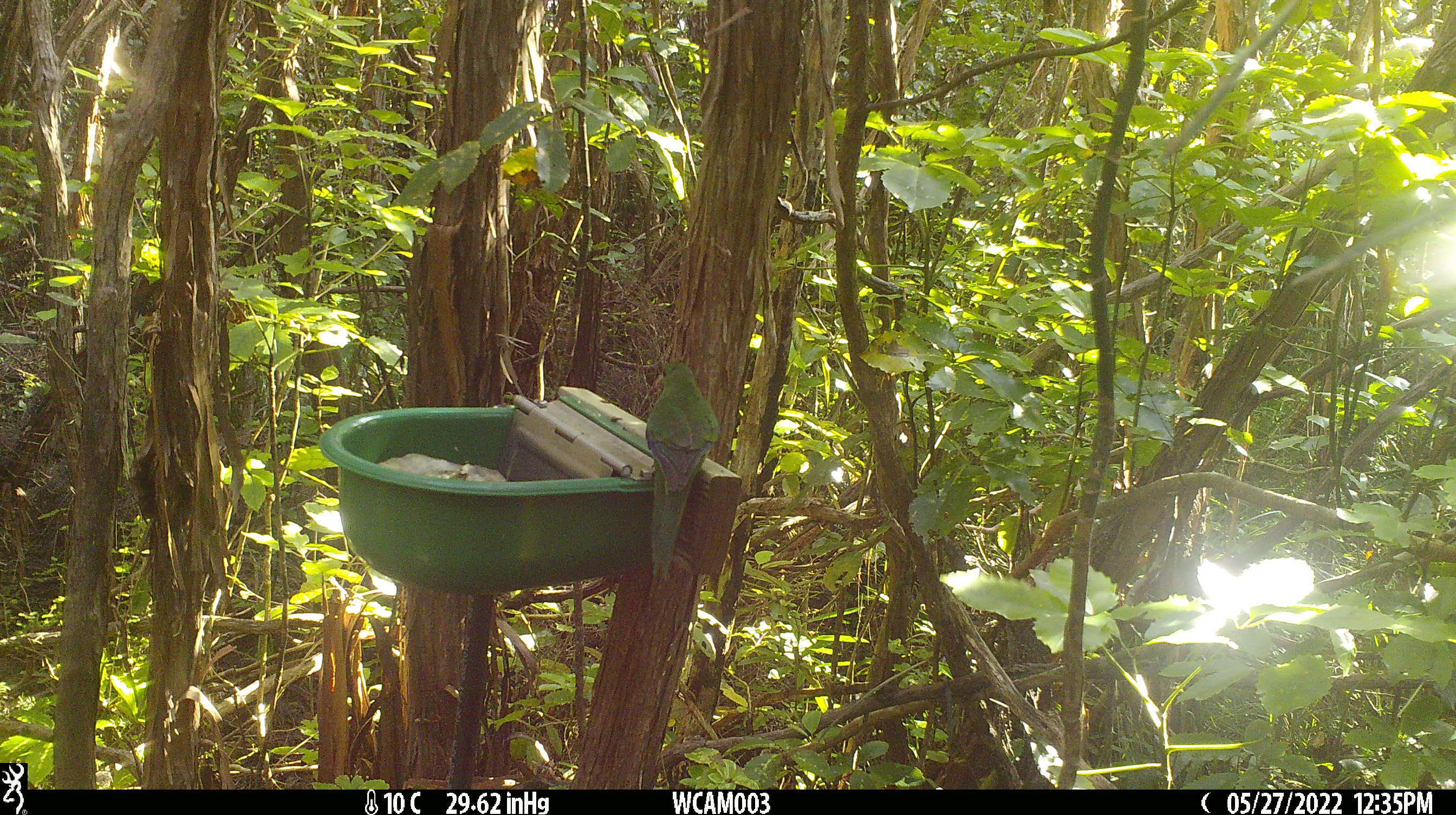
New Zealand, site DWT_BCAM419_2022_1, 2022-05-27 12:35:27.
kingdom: Animalia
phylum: Chordata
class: Aves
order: Psittaciformes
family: Psittaculidae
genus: Cyanoramphus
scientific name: Cyanoramphus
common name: parakeet